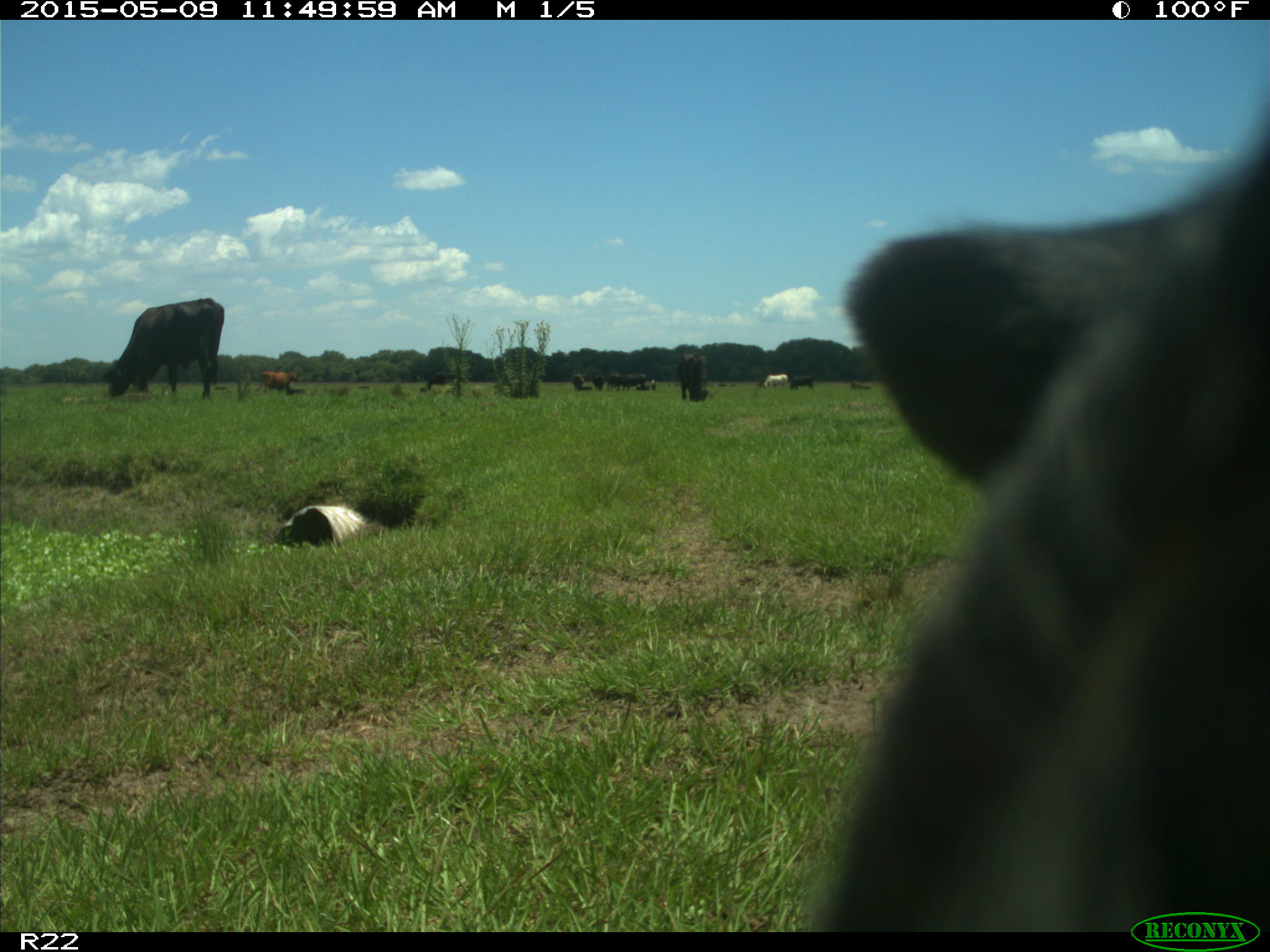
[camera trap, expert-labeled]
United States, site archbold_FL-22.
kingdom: Animalia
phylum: Chordata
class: Mammalia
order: Artiodactyla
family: Bovidae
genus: Bos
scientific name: Bos taurus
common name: domestic cow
Bos taurus (domestic cow).